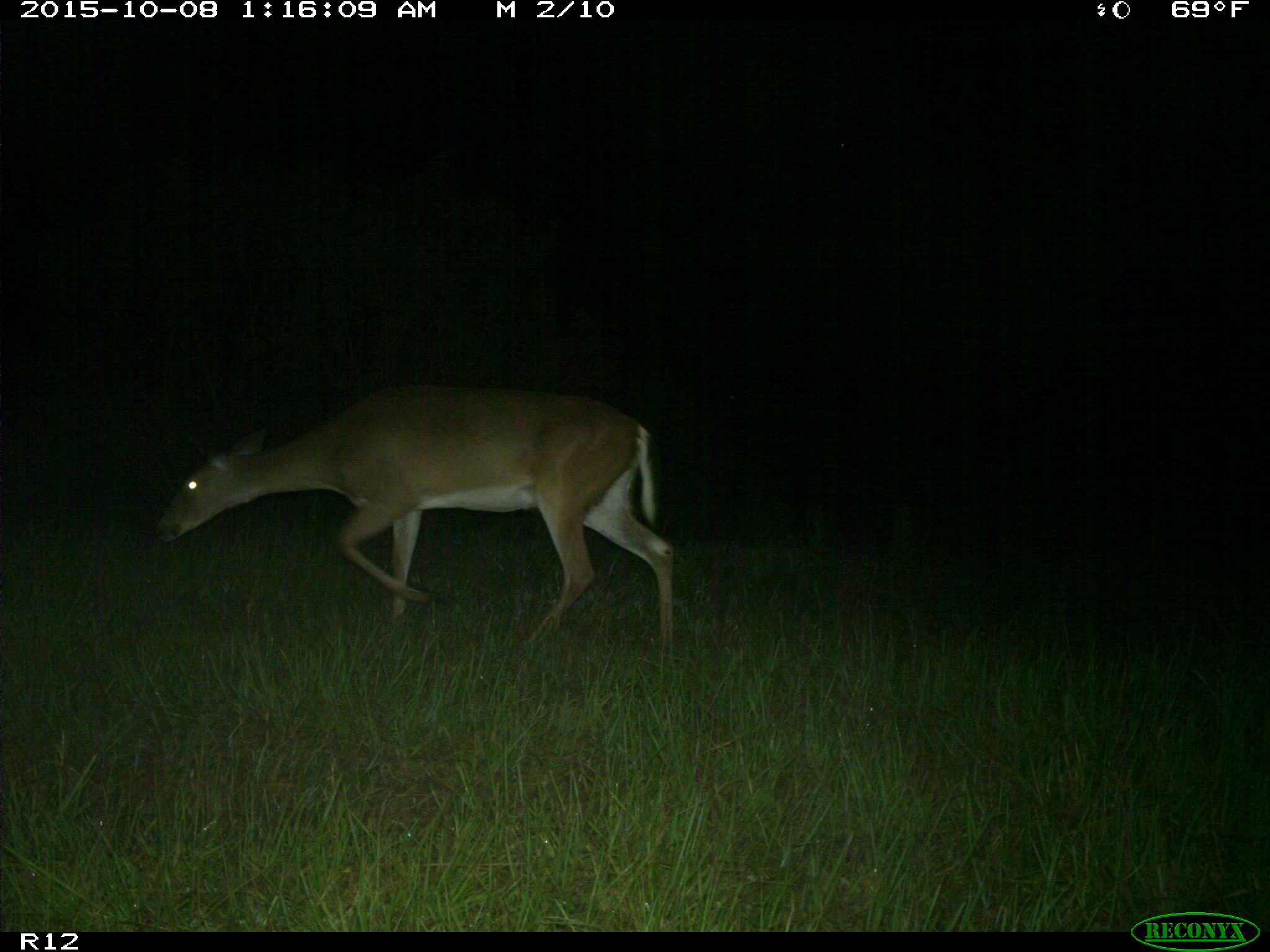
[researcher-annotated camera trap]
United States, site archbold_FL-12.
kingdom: Animalia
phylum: Chordata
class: Mammalia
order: Artiodactyla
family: Cervidae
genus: Odocoileus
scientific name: Odocoileus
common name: deer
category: unidentified deer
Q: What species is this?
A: Unidentified deer (deer) (Odocoileus).